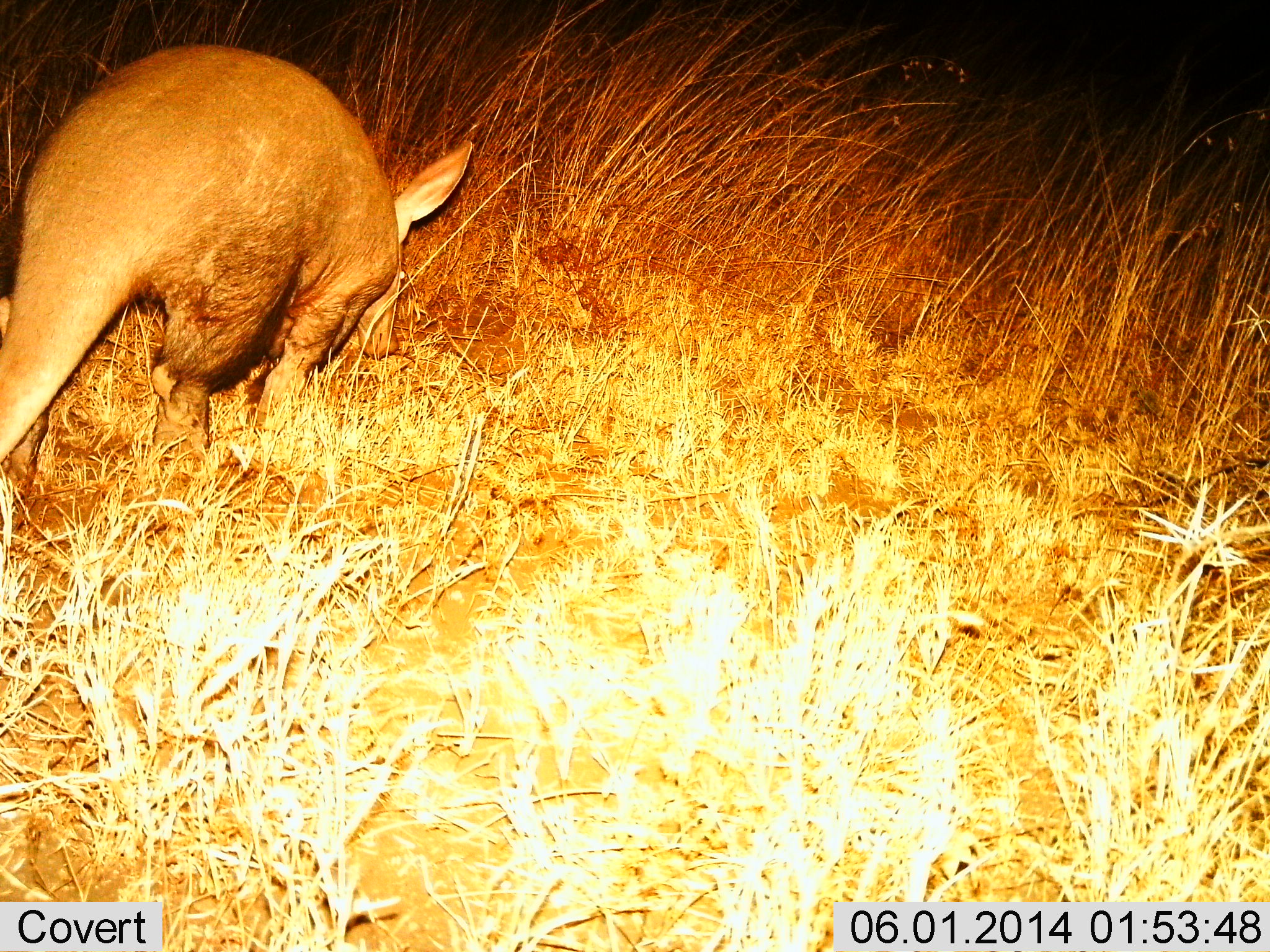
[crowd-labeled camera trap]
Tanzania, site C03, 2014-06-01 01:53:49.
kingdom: Animalia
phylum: Chordata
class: Mammalia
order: Tubulidentata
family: Orycteropodidae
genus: Orycteropus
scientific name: Orycteropus afer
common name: aardvark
Aardvark (Orycteropus afer), count 1. Behavior (volunteer vote fractions): standing 30%, resting 0%, moving 60%, interacting 0%. Young present (vote fraction): 0%. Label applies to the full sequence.